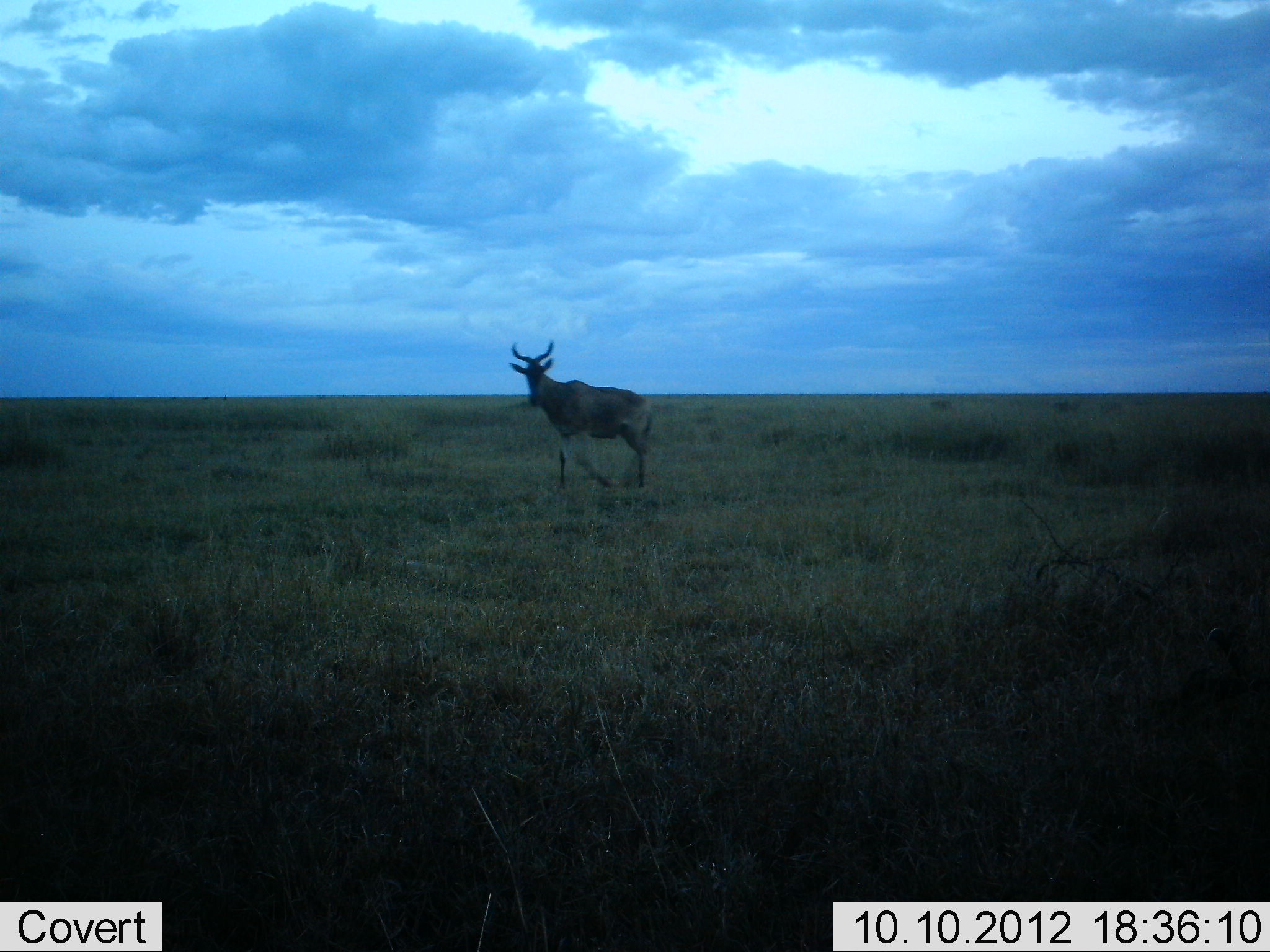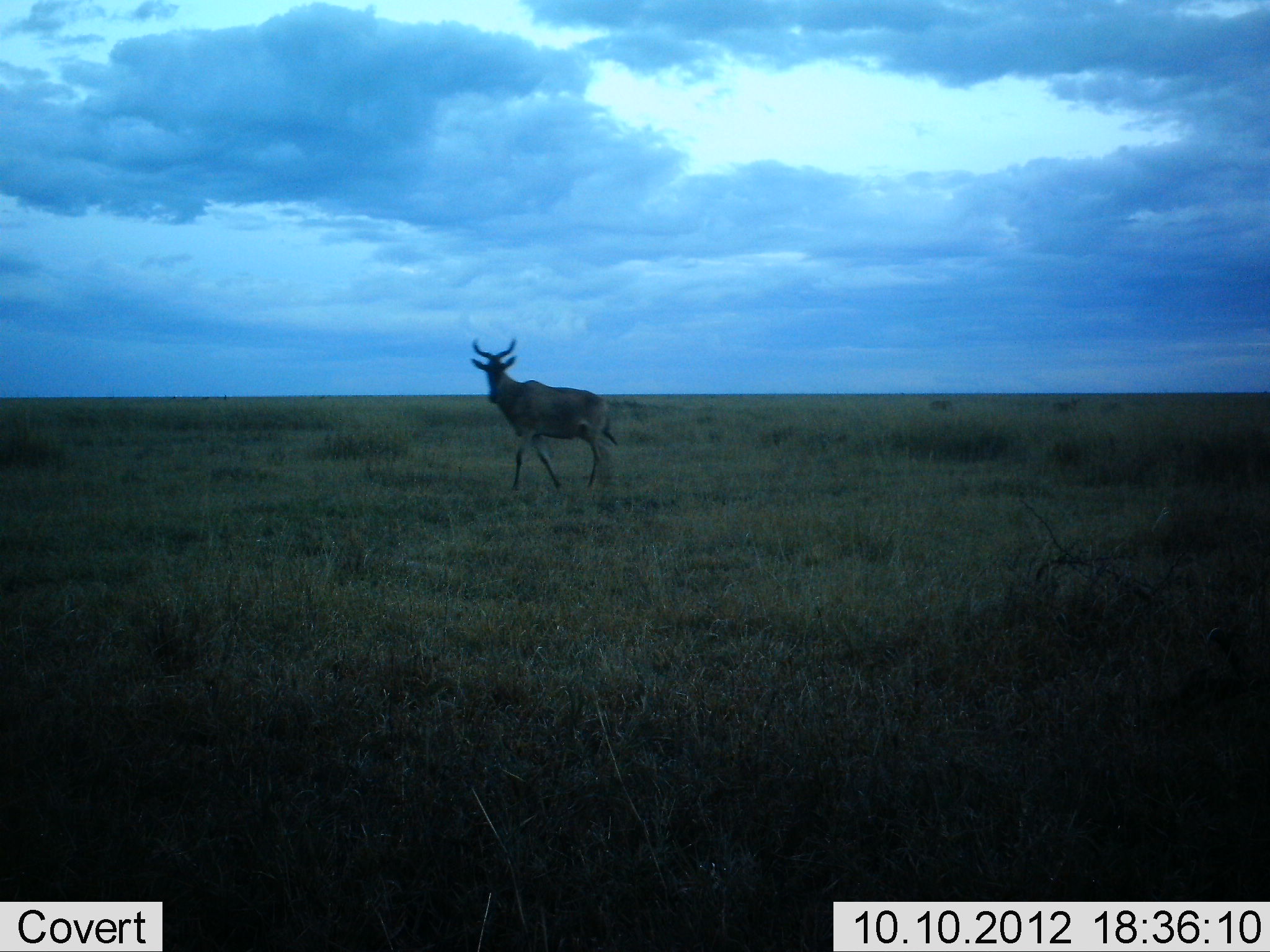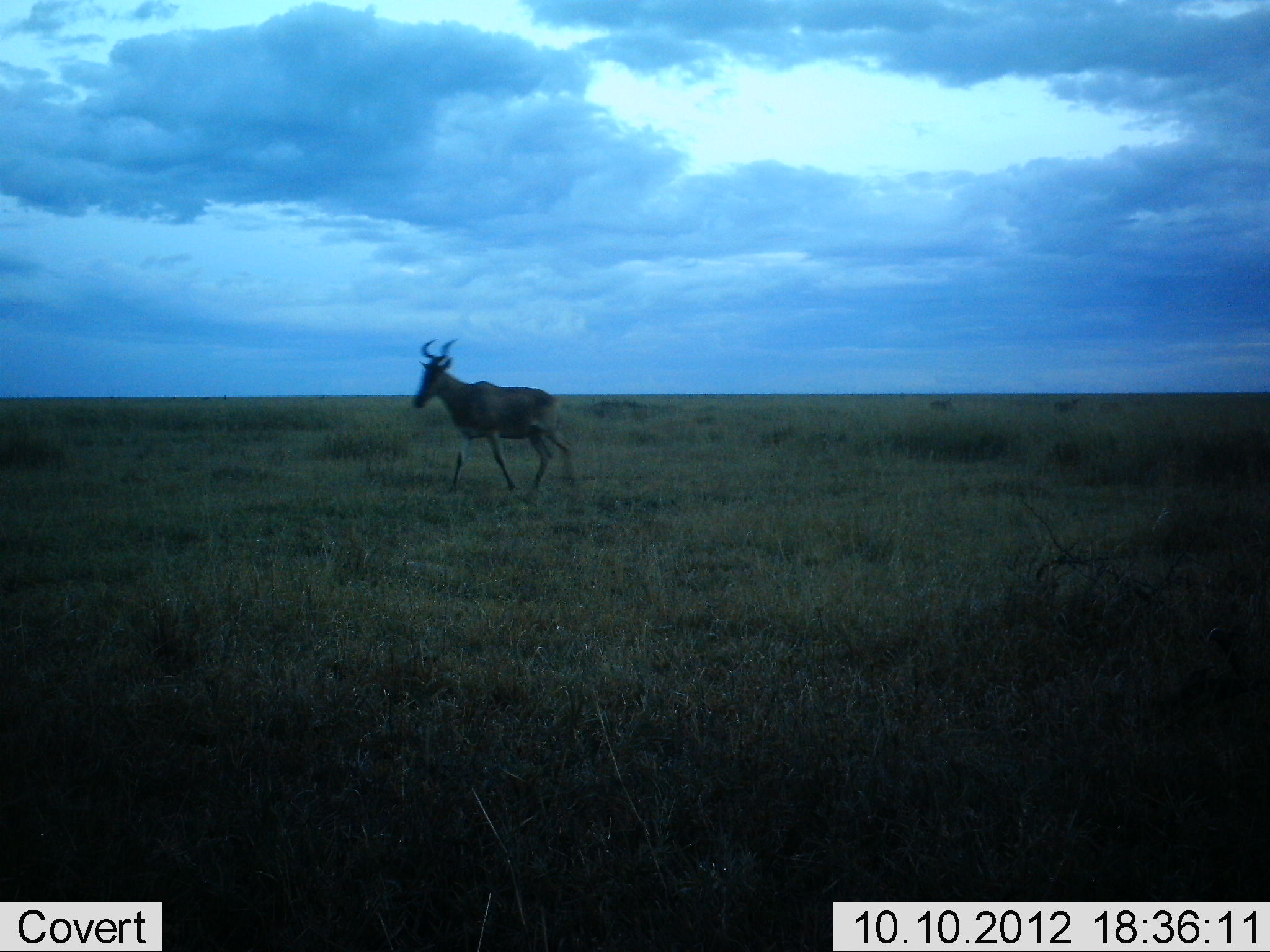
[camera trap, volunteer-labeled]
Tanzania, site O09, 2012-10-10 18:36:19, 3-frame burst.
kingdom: Animalia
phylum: Chordata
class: Mammalia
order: Artiodactyla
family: Bovidae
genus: Alcelaphus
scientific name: Alcelaphus buselaphus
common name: hartebeest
Hartebeest (Alcelaphus buselaphus), count 1. Behavior (volunteer vote fractions): standing 10%, resting 0%, moving 90%, interacting 0%. Young present (vote fraction): 0%. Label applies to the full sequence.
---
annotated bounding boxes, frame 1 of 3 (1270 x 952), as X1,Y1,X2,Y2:
animal: 509,339,653,492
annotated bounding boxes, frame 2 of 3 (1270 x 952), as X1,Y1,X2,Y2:
animal: 469,335,620,493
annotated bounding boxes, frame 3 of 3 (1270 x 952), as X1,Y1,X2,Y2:
animal: 409,339,576,497